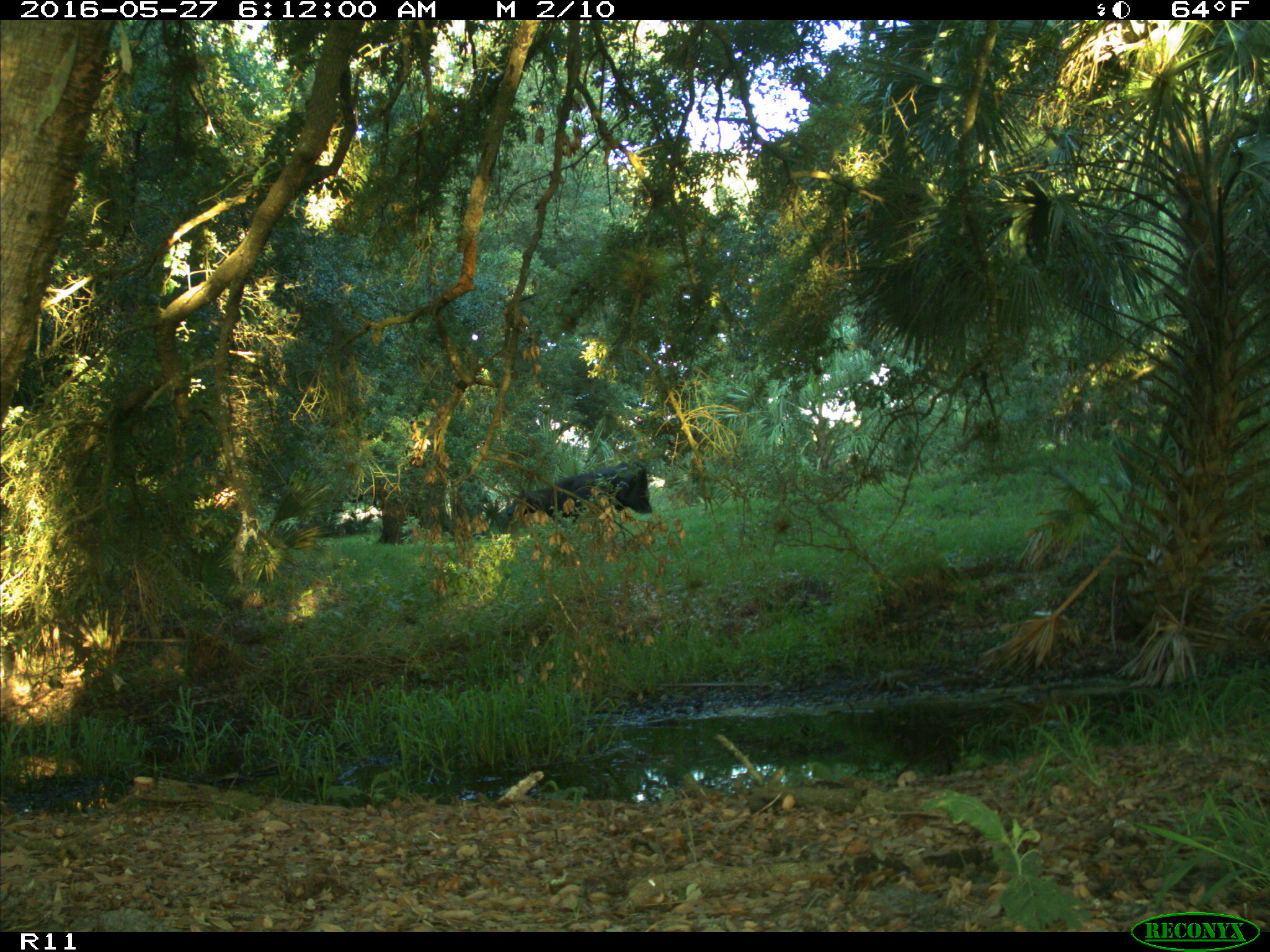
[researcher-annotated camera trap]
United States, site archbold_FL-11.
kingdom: Animalia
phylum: Chordata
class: Mammalia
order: Artiodactyla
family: Bovidae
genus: Bos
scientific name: Bos taurus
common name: domestic cow